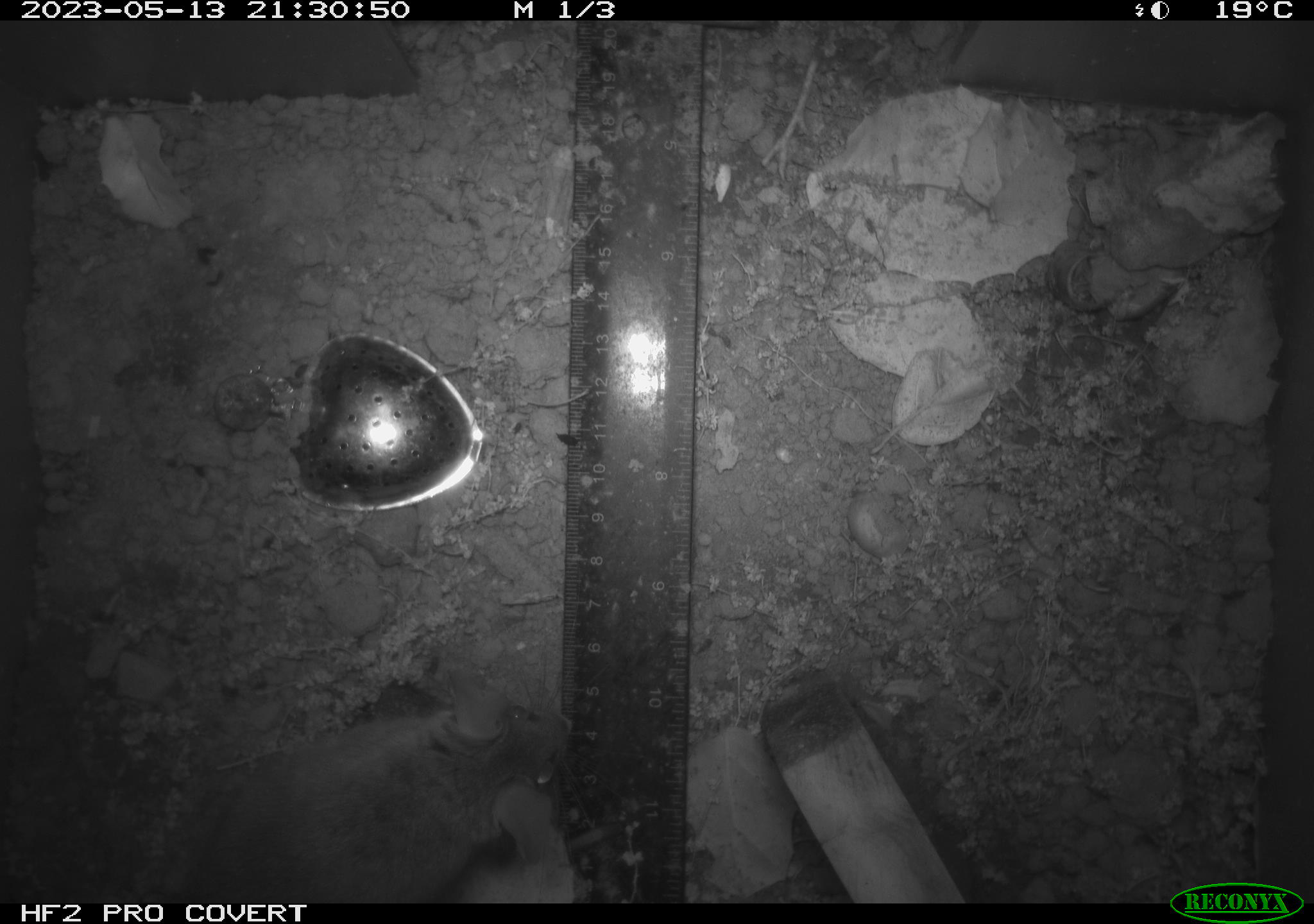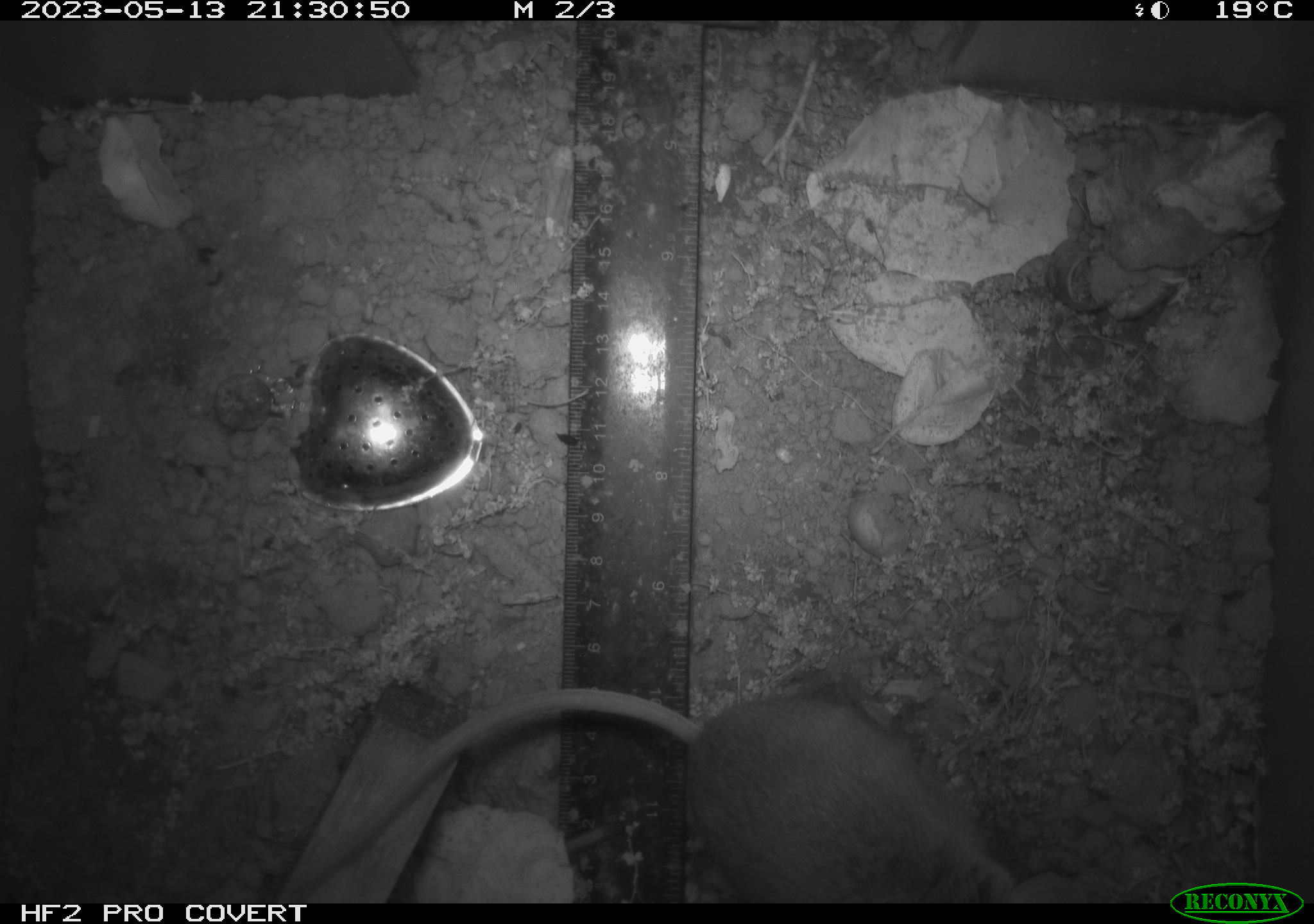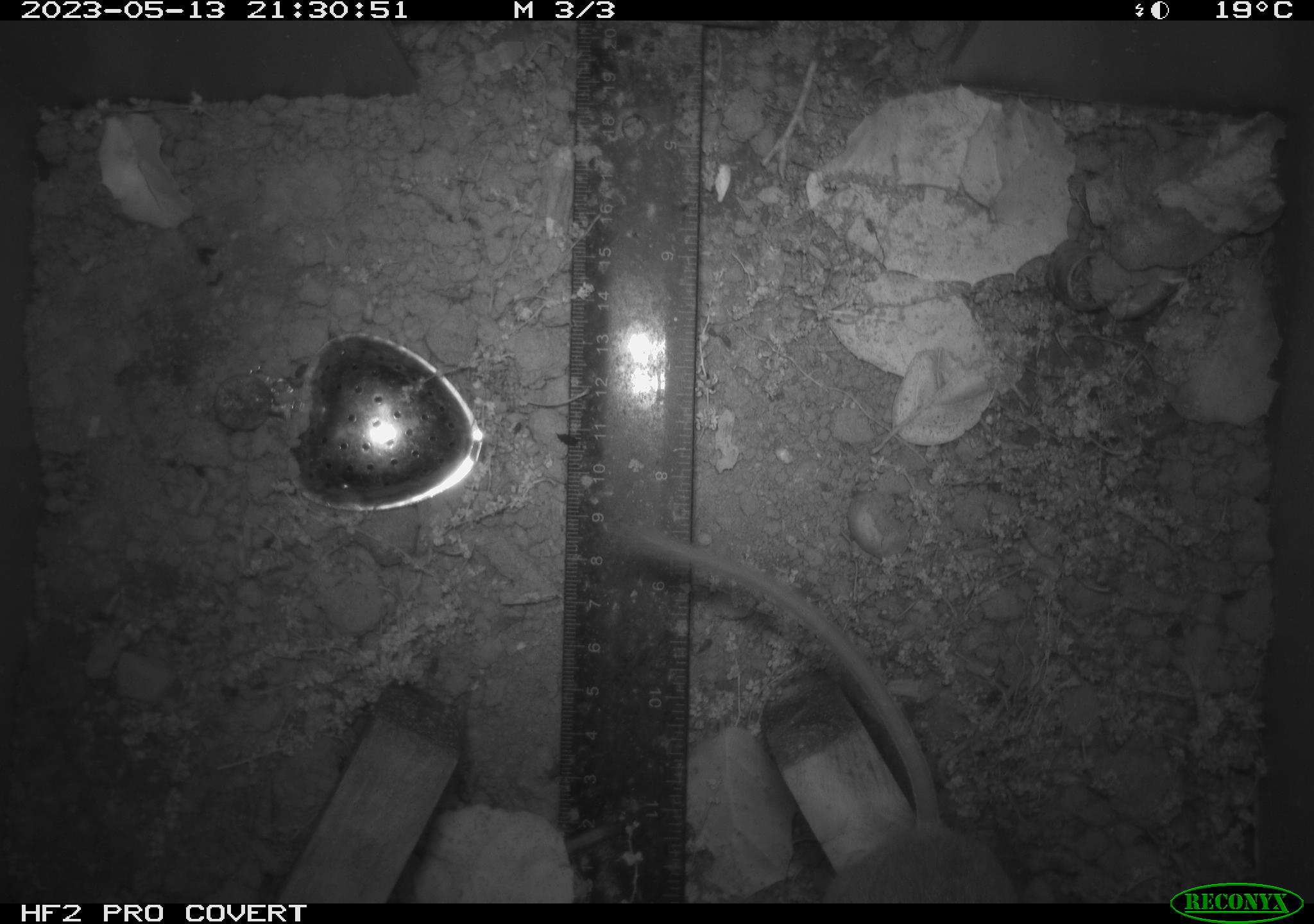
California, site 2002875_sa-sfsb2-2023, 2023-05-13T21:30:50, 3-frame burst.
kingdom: Animalia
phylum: Chordata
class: Mammalia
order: Rodentia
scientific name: Rodentia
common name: mouse species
Mouse species (Rodentia).